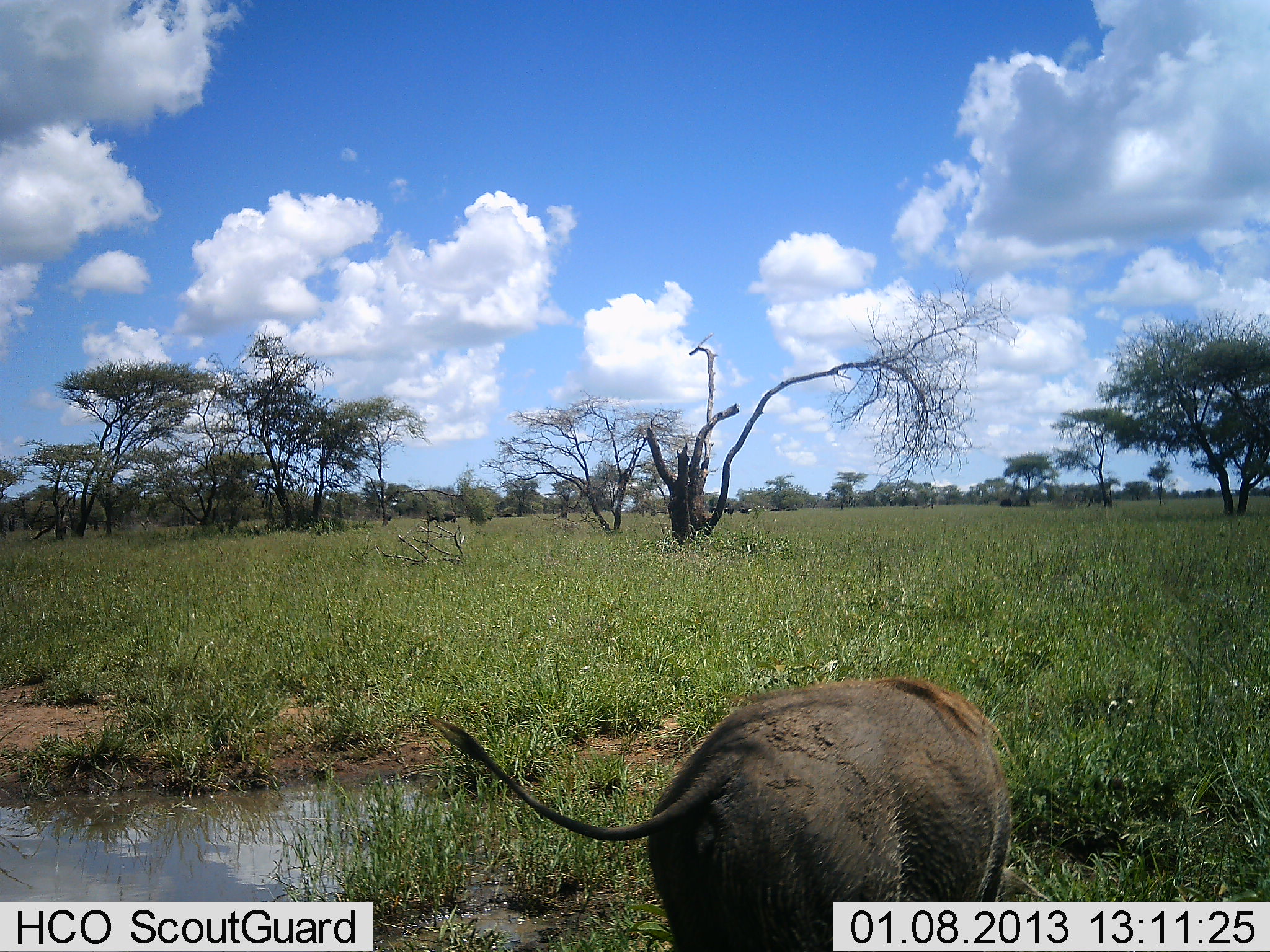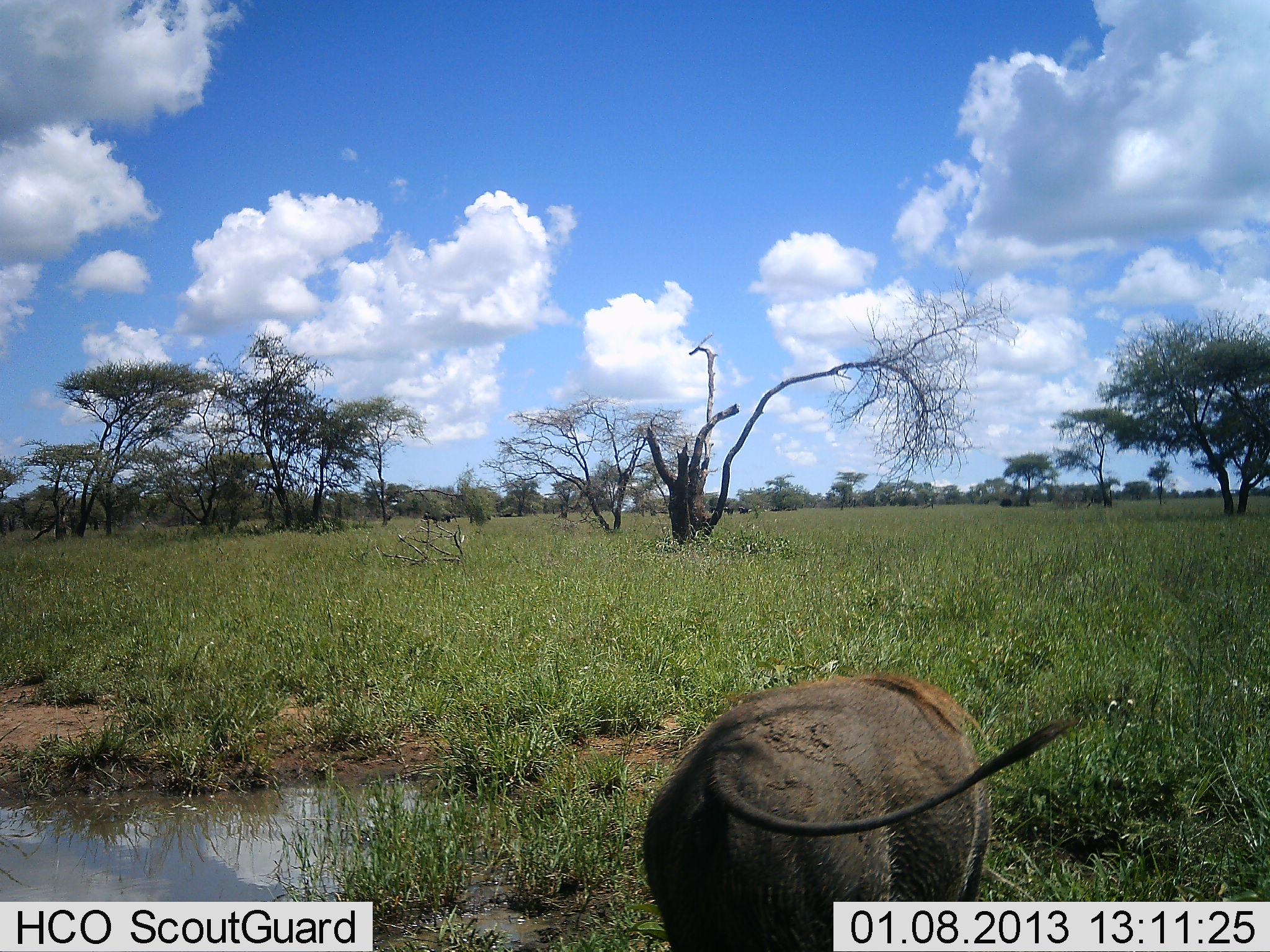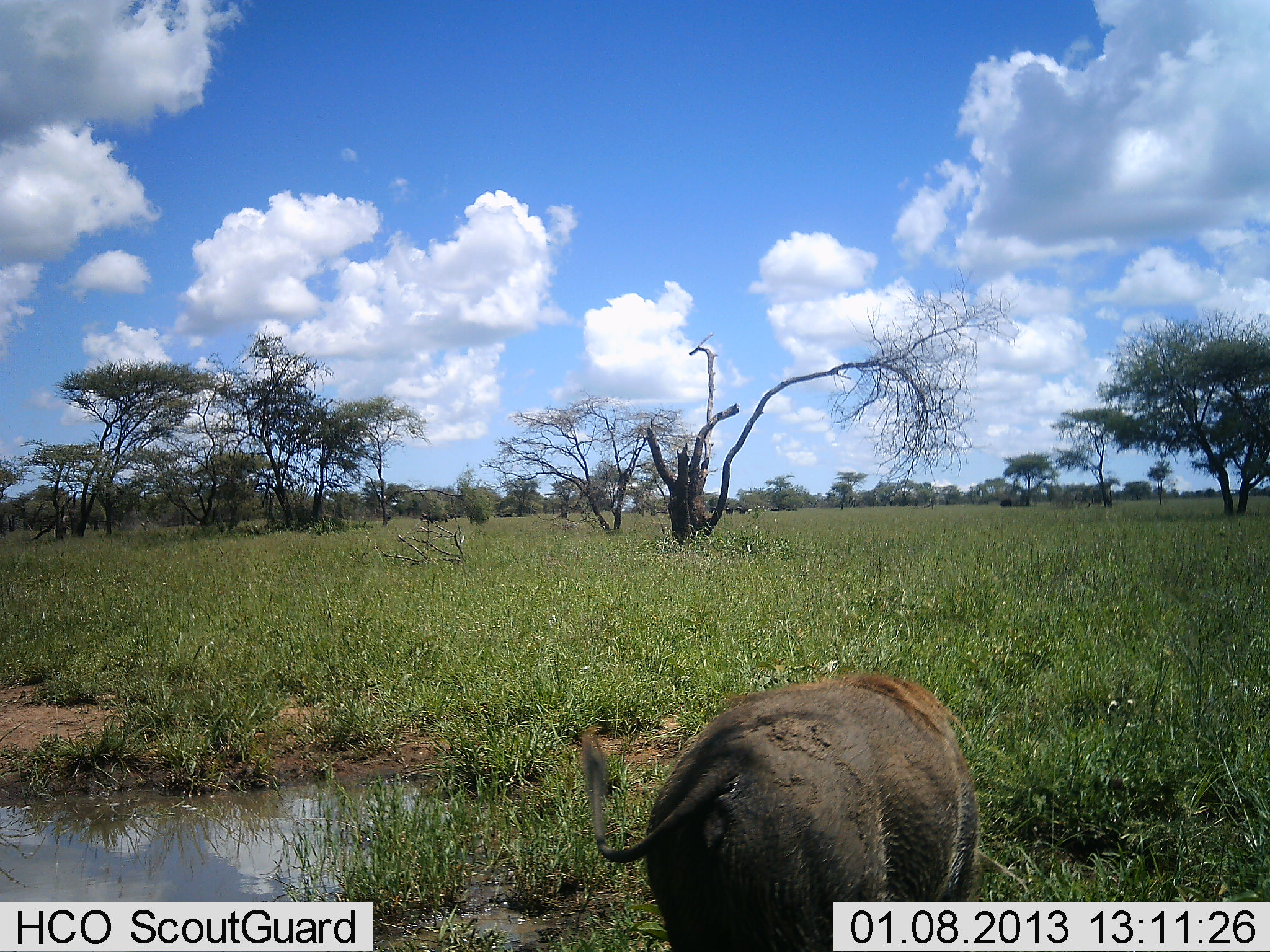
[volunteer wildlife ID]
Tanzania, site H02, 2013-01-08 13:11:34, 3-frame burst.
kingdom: Animalia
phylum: Chordata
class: Mammalia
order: Artiodactyla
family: Suidae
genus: Phacochoerus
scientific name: Phacochoerus africanus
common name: warthog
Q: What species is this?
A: Warthog (Phacochoerus africanus).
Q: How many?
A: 1.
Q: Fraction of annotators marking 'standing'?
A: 60%.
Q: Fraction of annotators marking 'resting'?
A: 0%.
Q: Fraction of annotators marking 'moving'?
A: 5%.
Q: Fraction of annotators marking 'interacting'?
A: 0%.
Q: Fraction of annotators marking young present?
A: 0%.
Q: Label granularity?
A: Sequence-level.